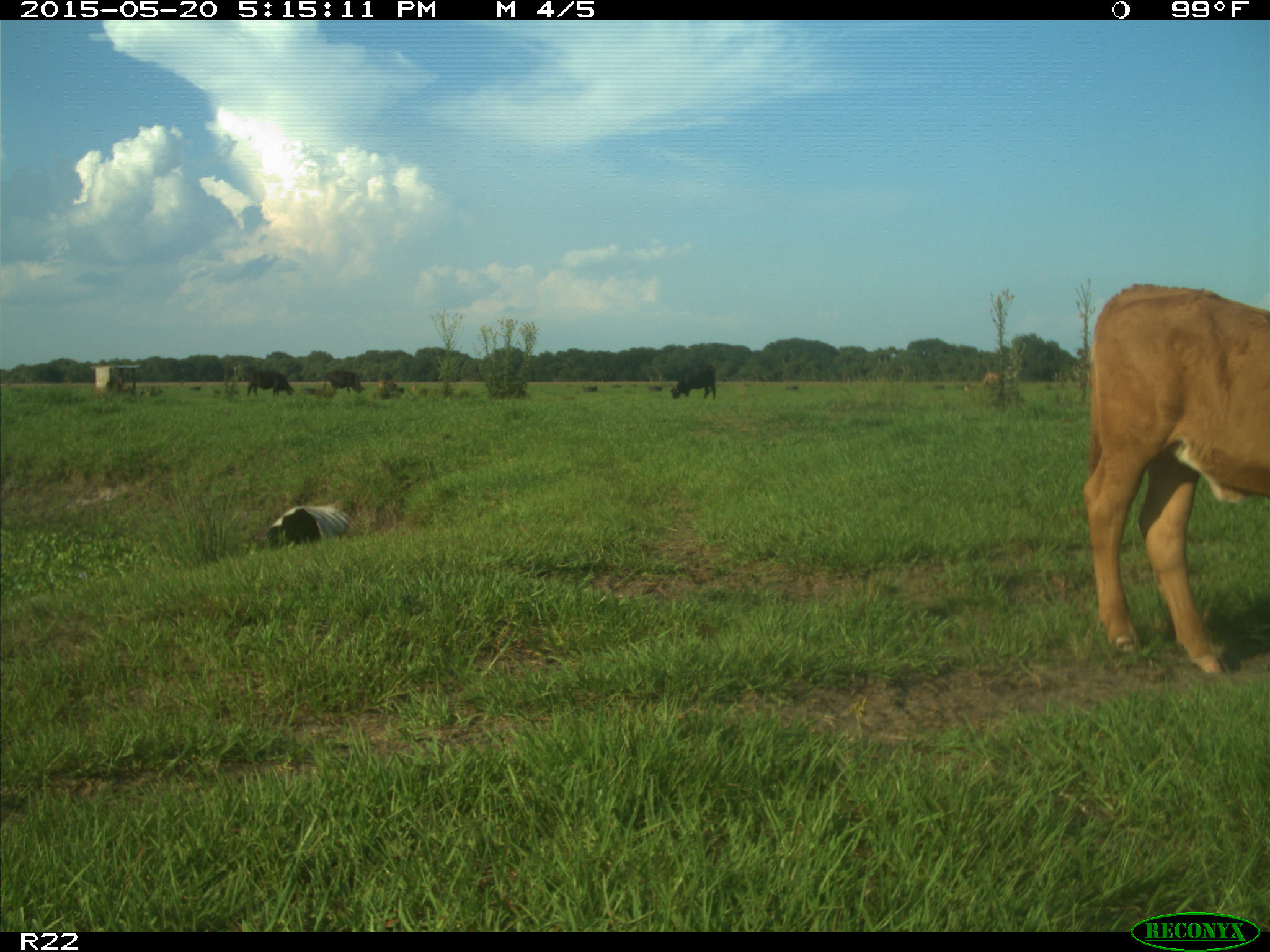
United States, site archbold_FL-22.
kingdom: Animalia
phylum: Chordata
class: Mammalia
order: Artiodactyla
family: Bovidae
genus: Bos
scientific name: Bos taurus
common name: domestic cow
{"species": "Bos taurus (domestic cow)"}